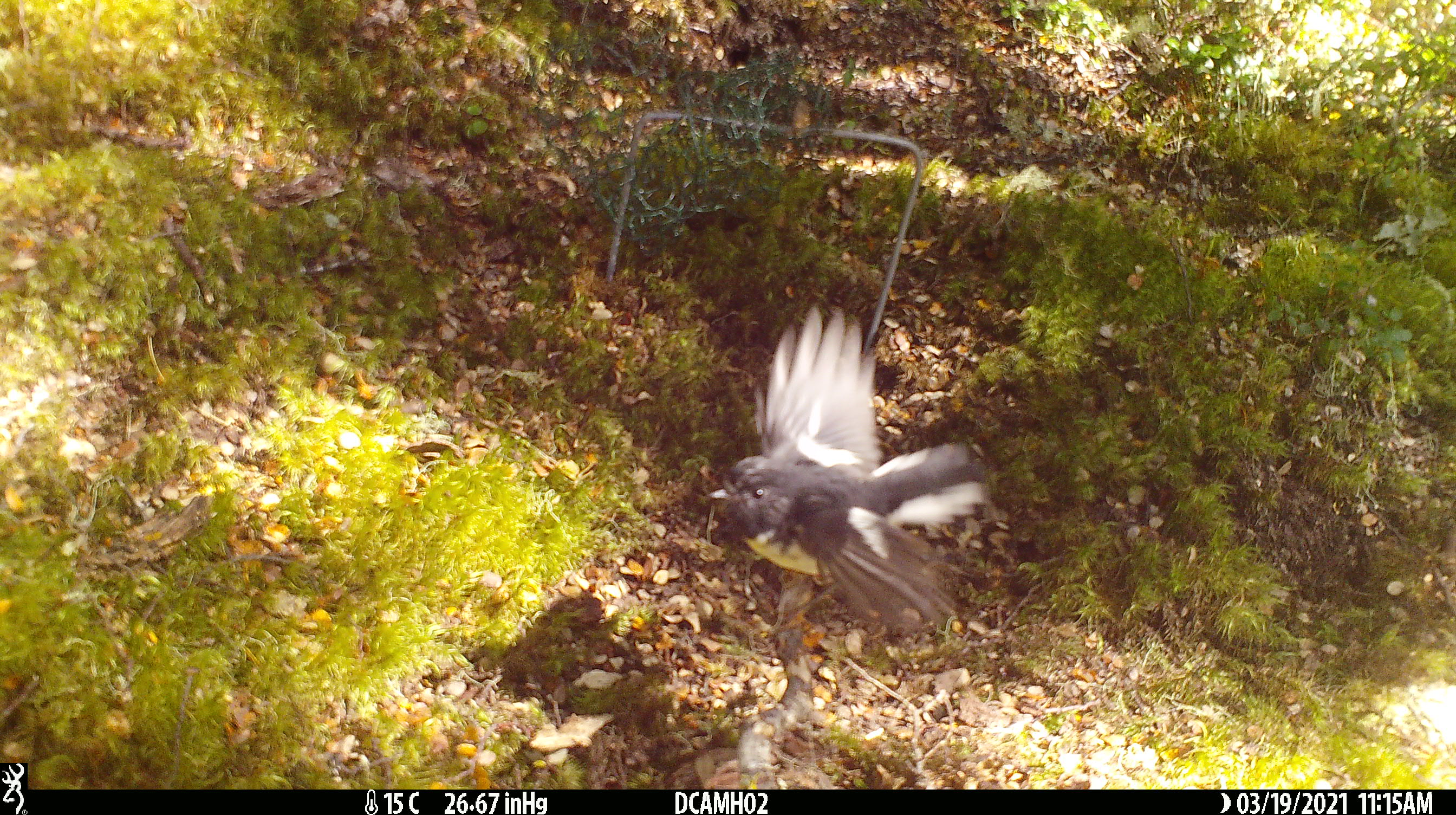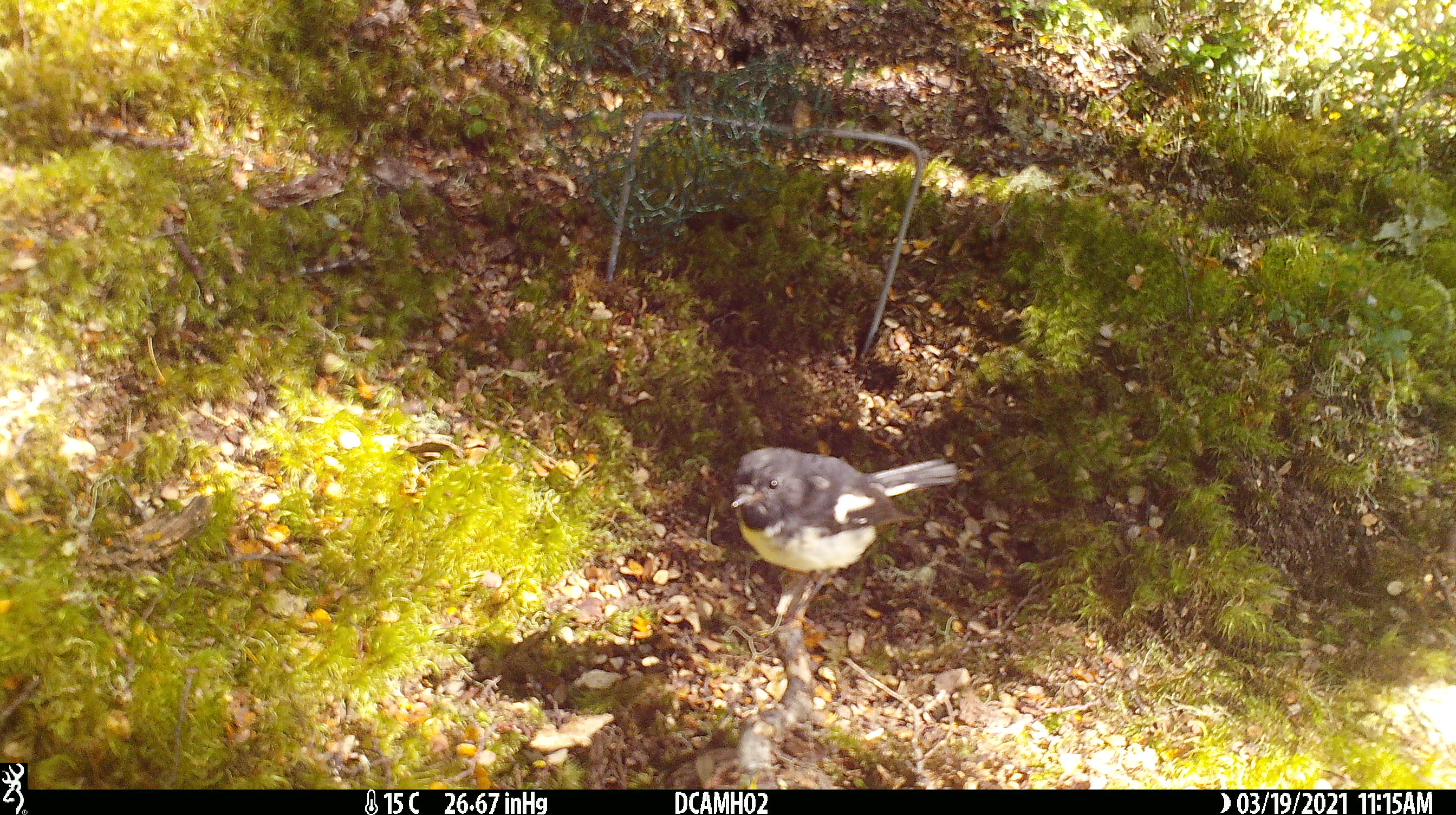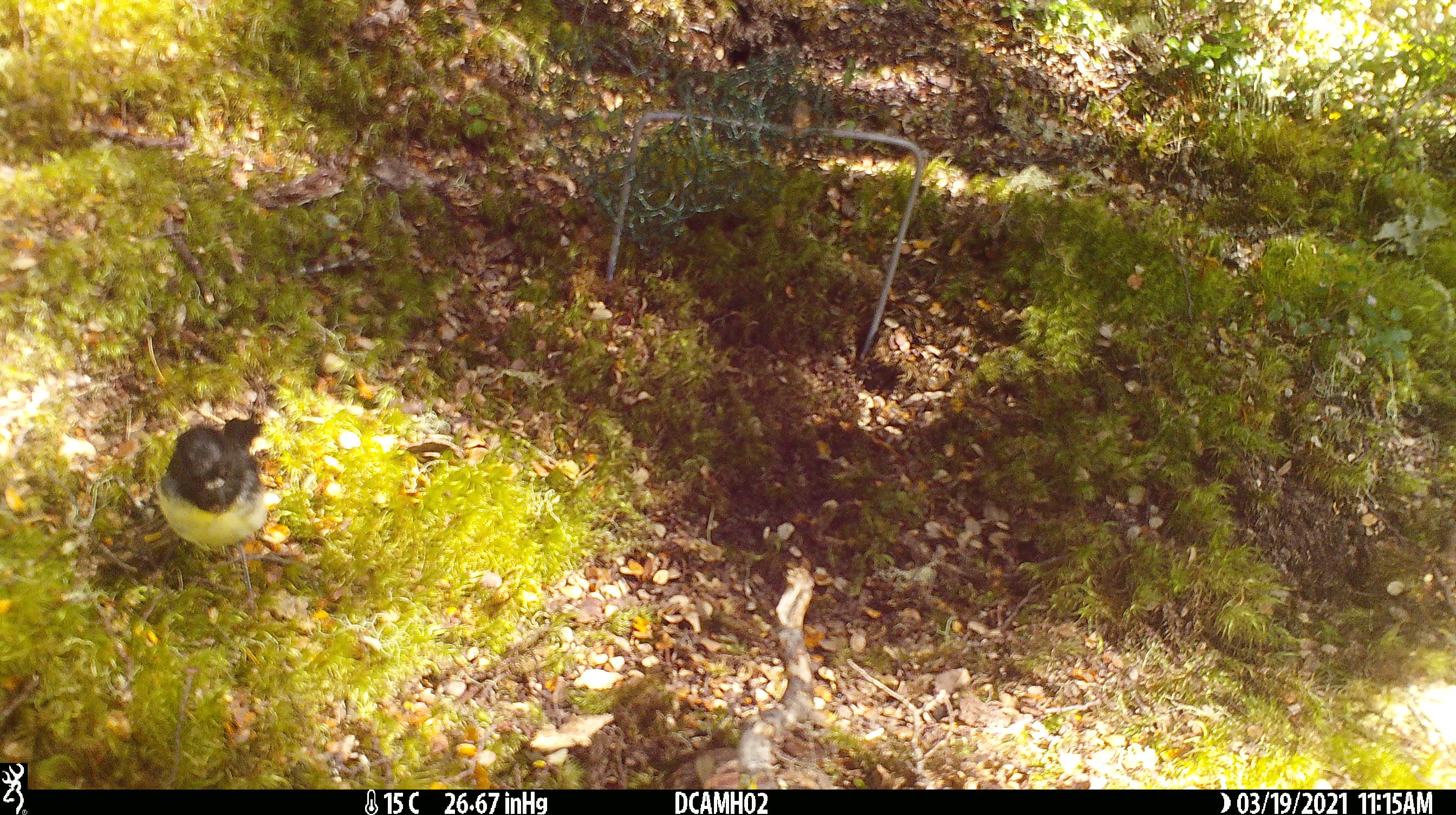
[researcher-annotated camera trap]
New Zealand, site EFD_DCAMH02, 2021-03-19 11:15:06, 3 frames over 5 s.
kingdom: Animalia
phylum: Chordata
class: Aves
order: Passeriformes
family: Petroicidae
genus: Petroica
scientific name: Petroica macrocephala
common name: tomtit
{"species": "tomtit (Petroica macrocephala)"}